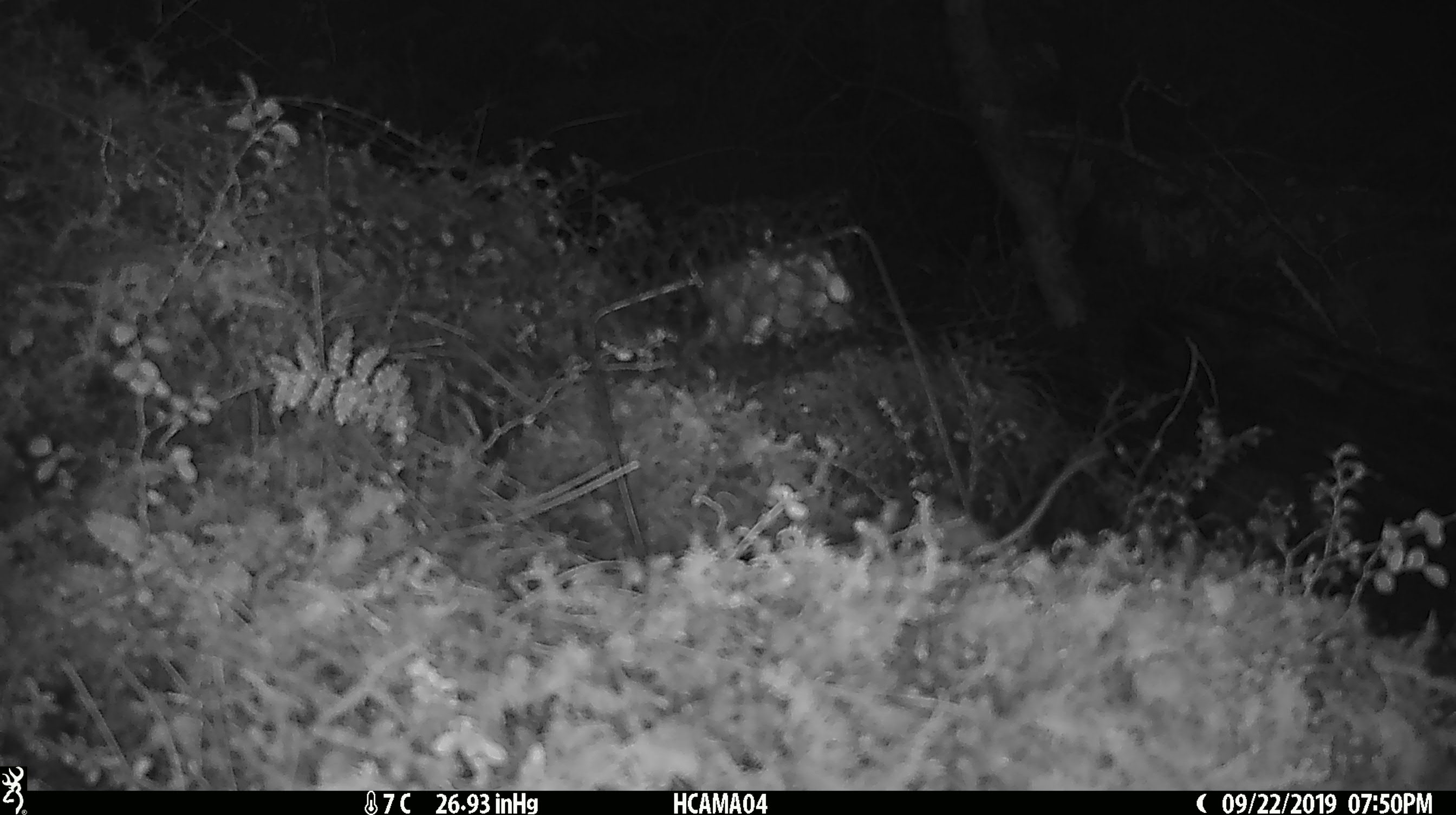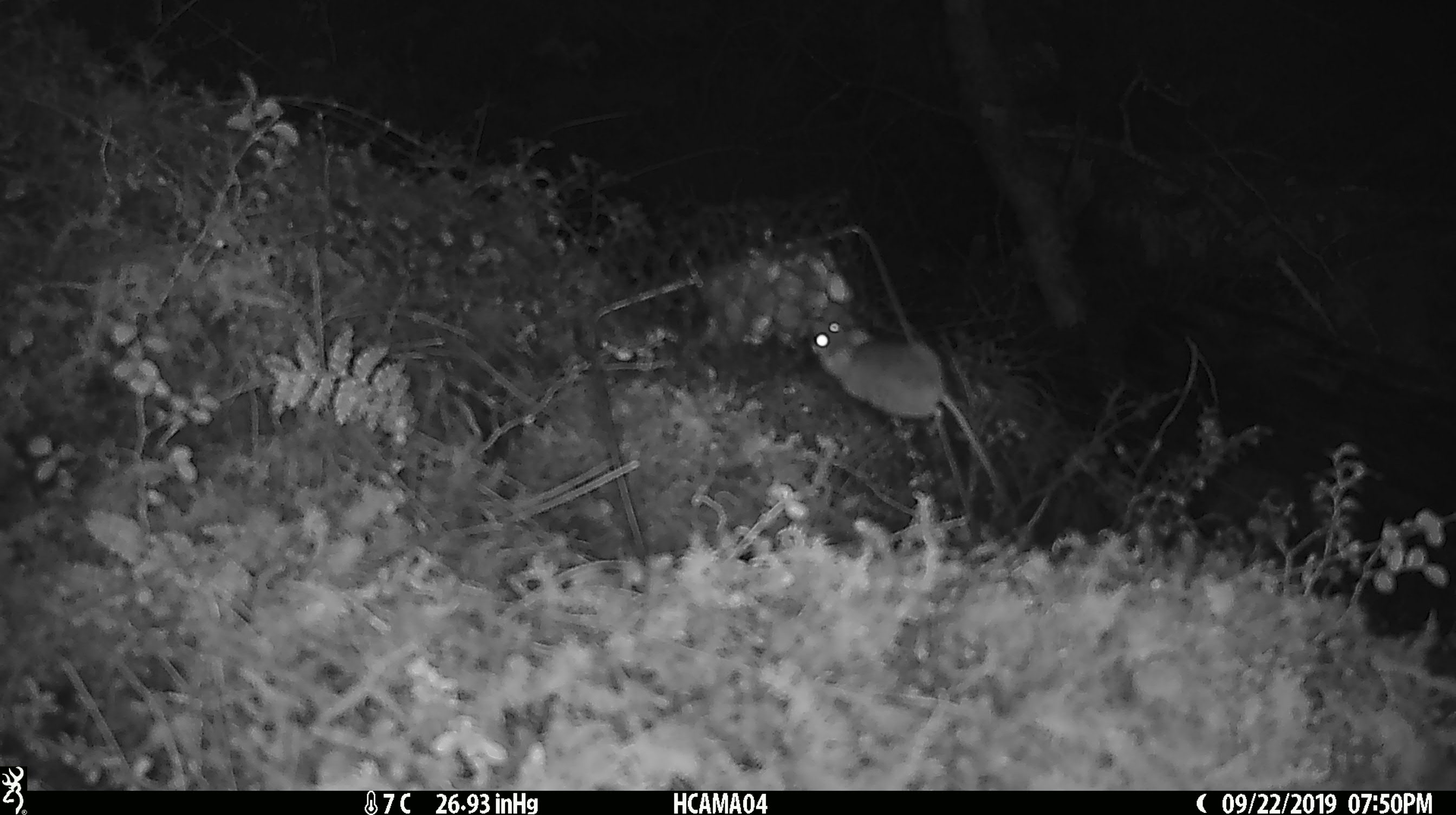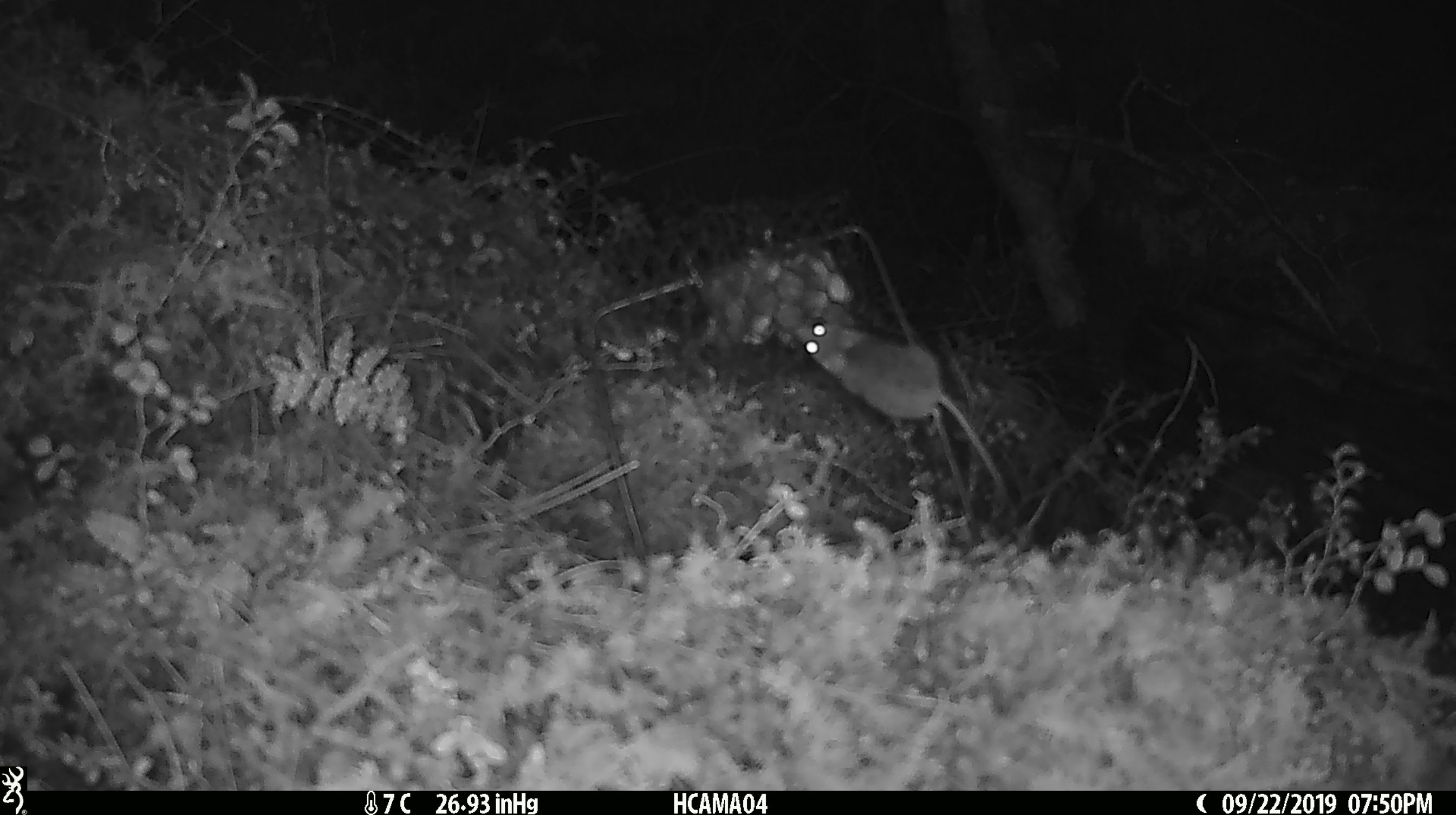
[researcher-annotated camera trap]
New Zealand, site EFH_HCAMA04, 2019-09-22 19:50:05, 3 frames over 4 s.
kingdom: Animalia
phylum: Chordata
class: Mammalia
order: Rodentia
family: Muridae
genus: Mus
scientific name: Mus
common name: mouse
Mouse (Mus).